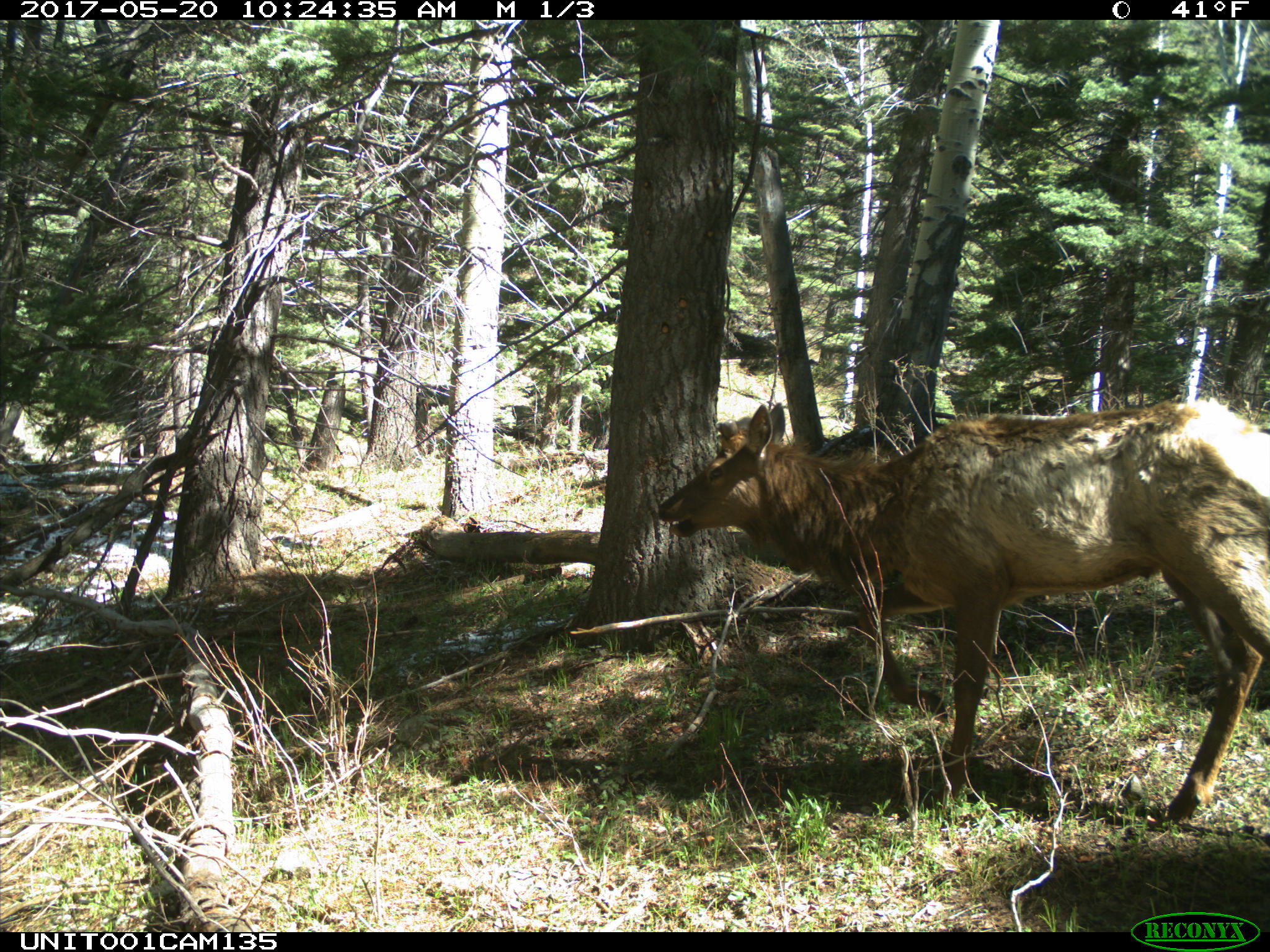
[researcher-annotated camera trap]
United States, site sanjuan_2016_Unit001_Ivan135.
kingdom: Animalia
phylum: Chordata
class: Mammalia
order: Artiodactyla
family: Cervidae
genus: Cervus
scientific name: Cervus elaphus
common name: red deer